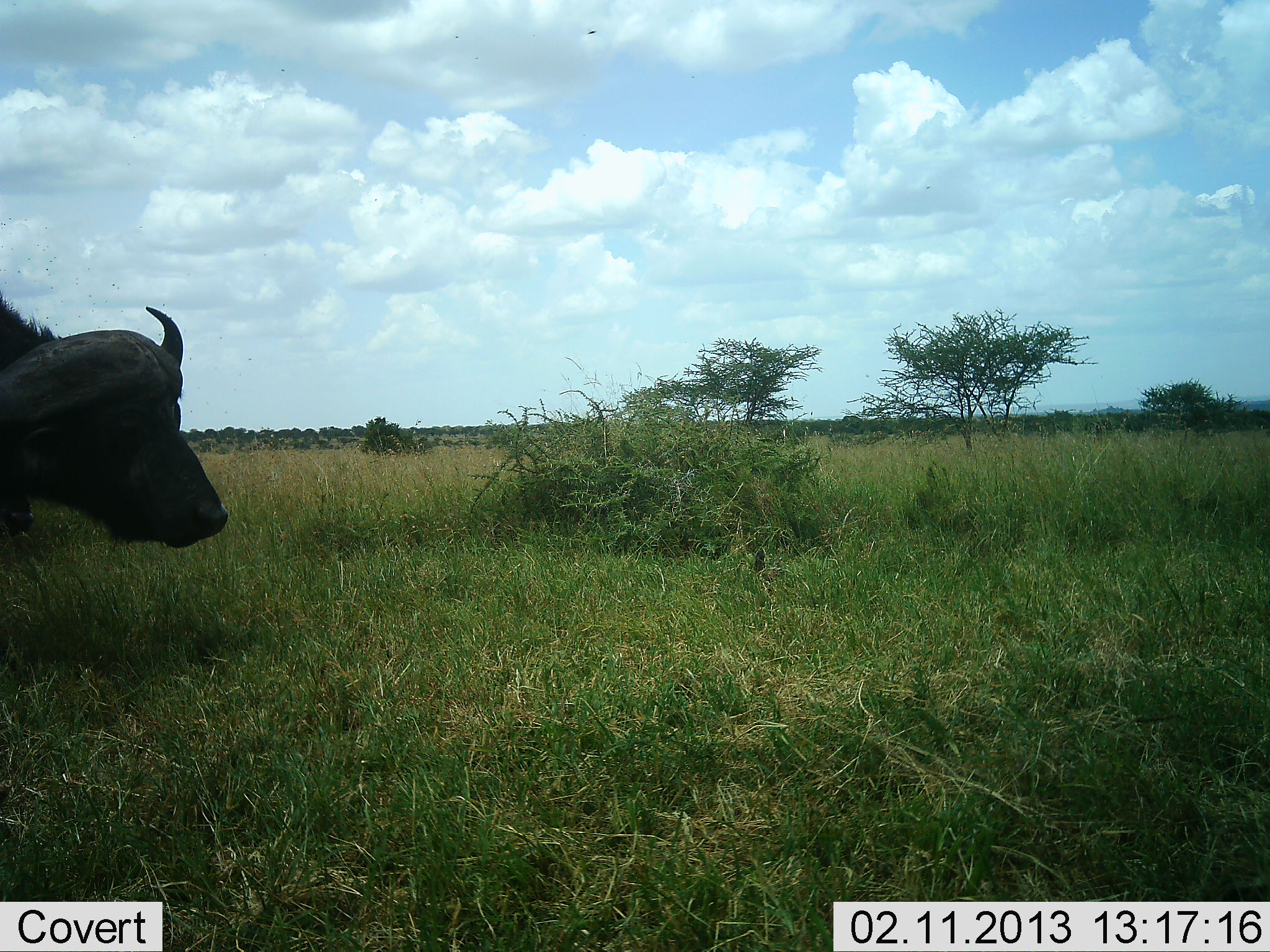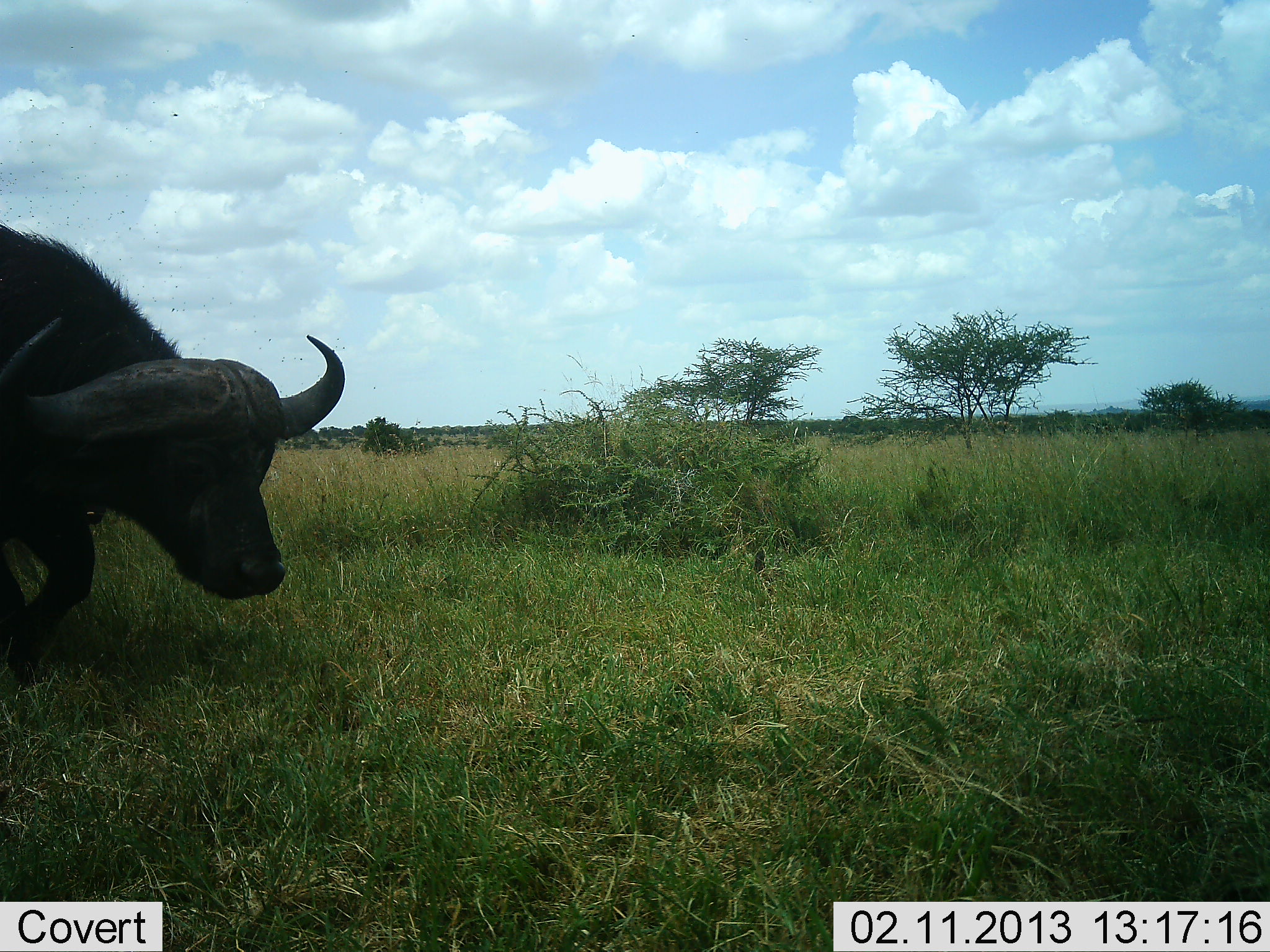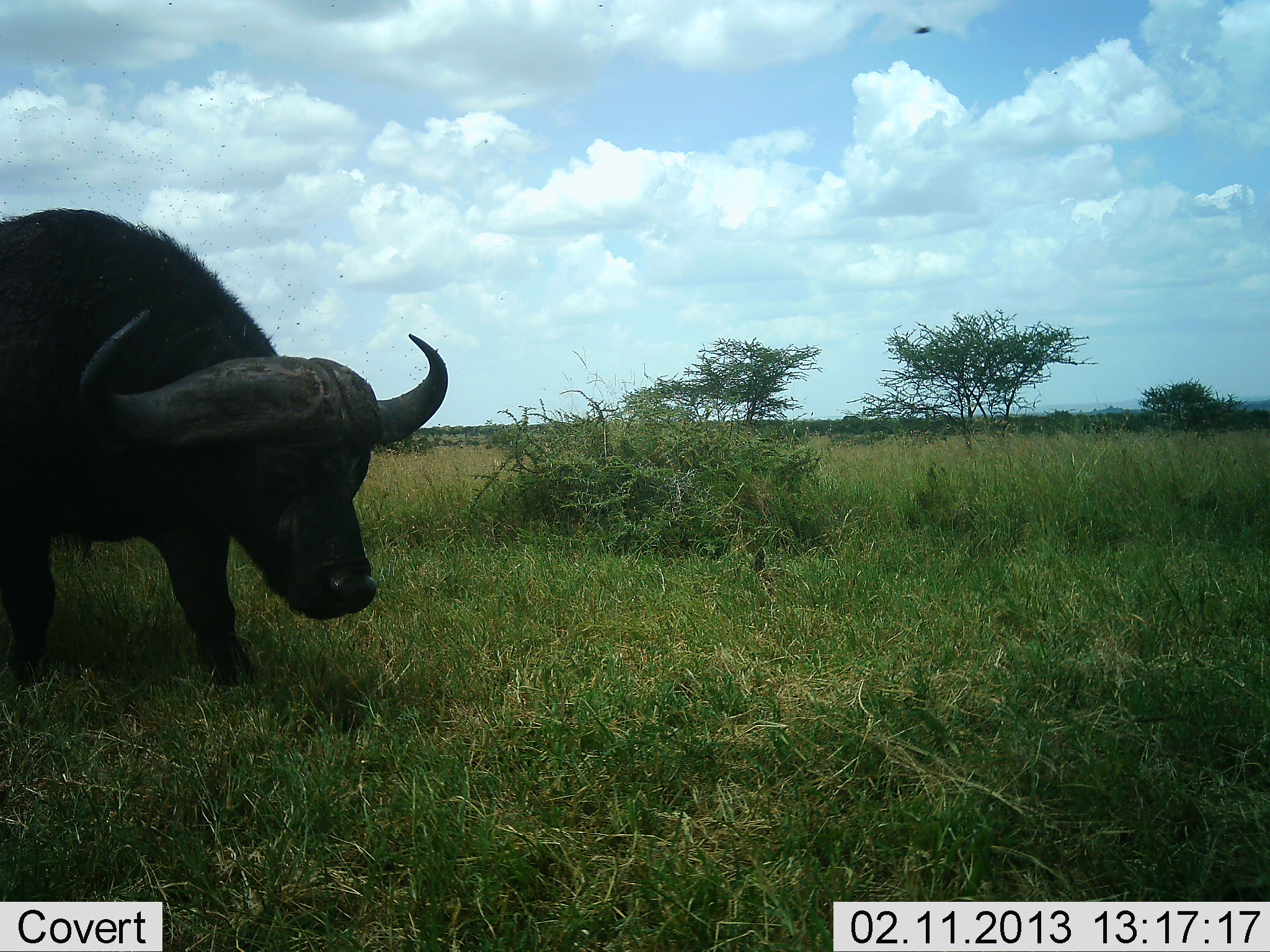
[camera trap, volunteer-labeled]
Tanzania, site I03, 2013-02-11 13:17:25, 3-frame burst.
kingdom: Animalia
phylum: Chordata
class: Mammalia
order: Artiodactyla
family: Bovidae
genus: Syncerus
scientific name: Syncerus caffer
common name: cape buffalo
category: buffalo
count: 1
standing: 0%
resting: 0%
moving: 100%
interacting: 0%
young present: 0%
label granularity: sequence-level